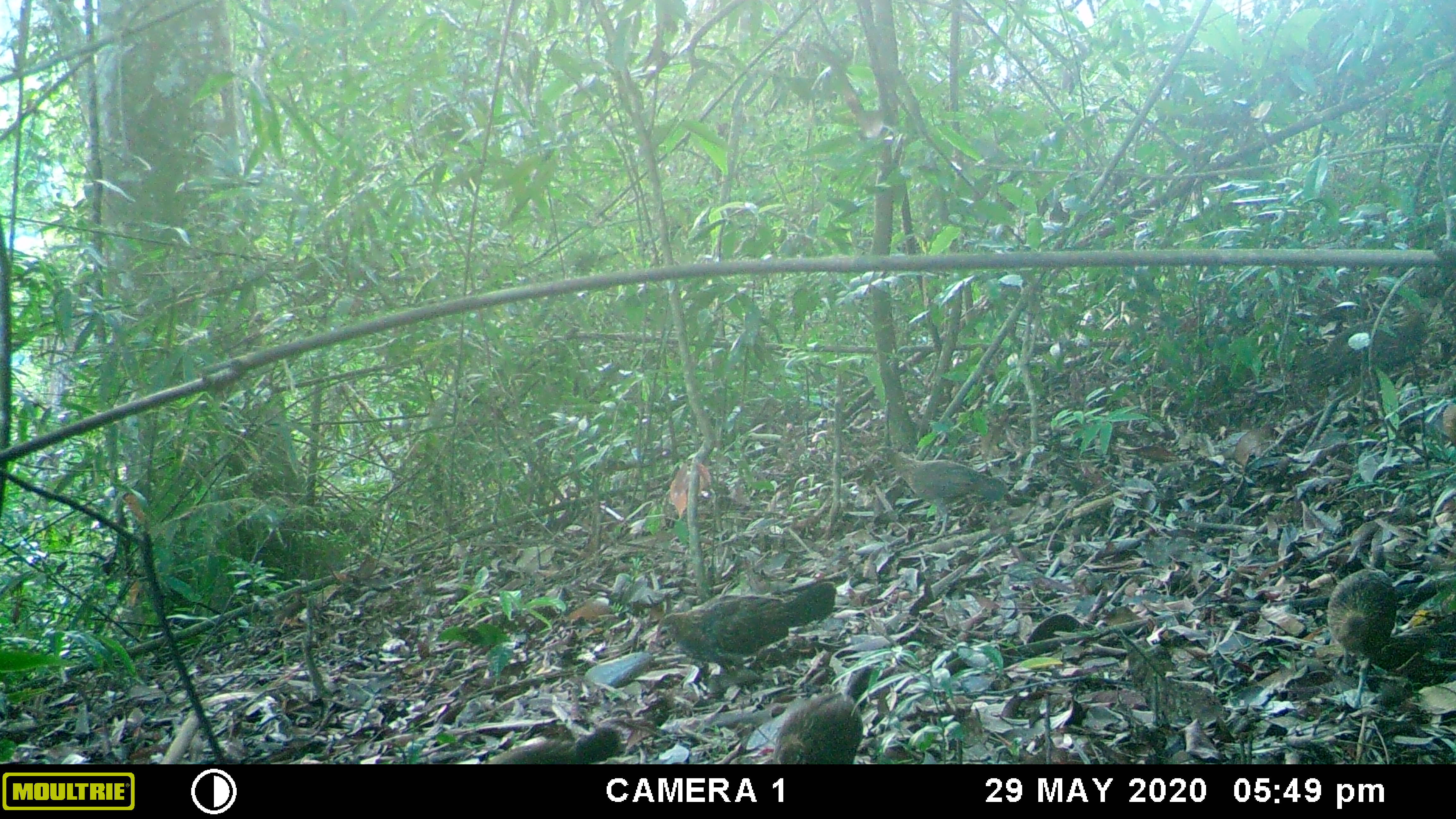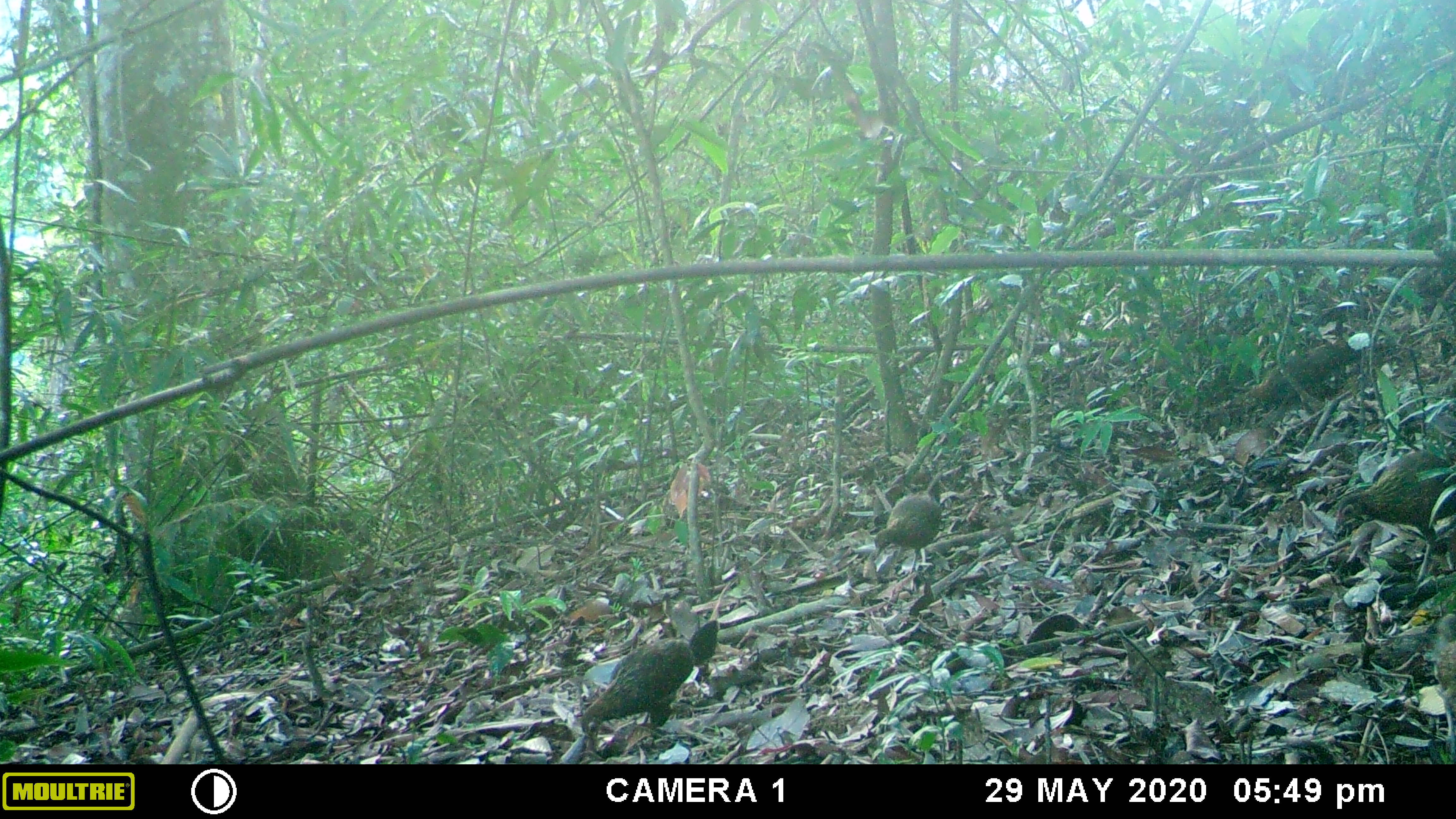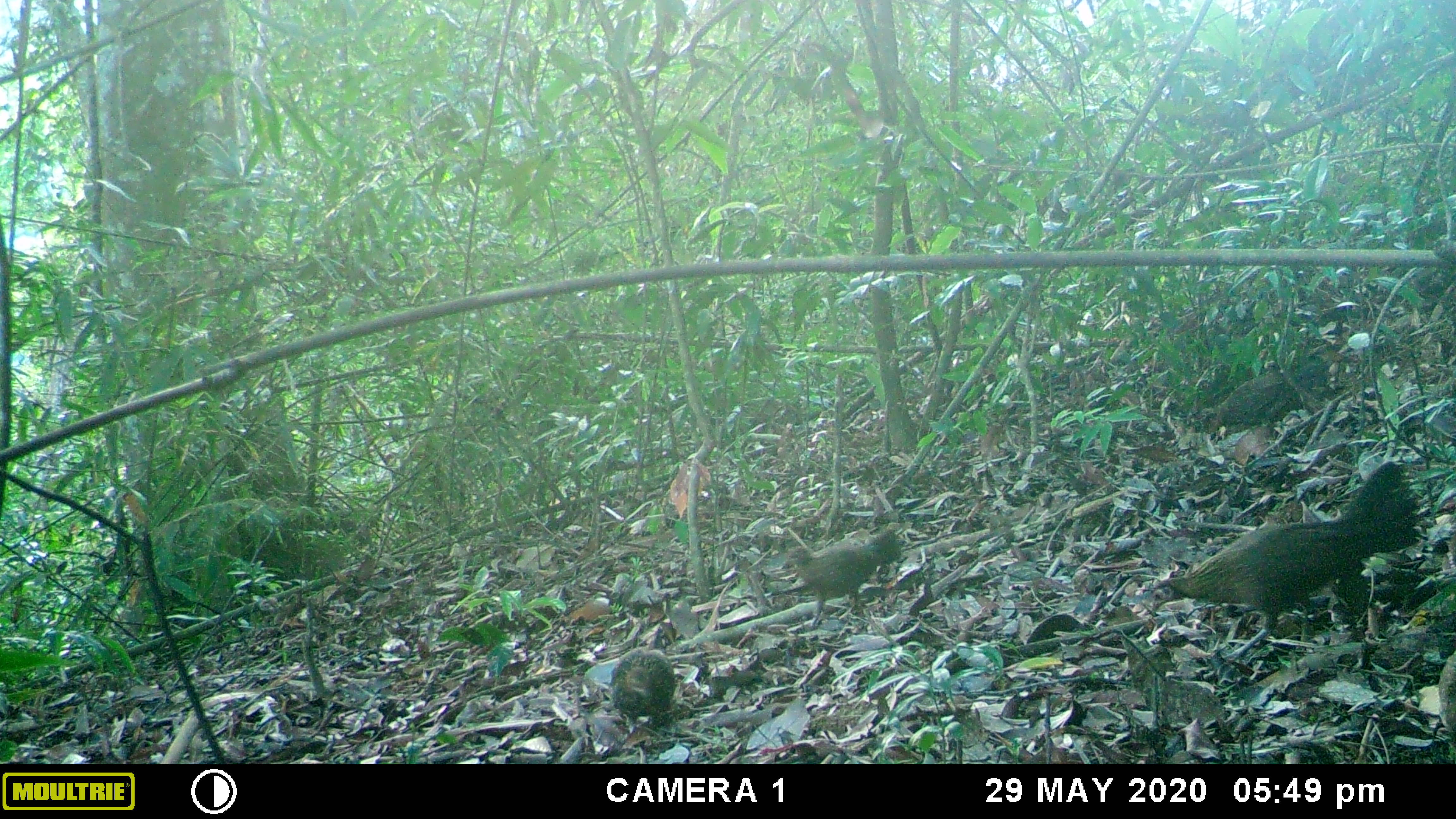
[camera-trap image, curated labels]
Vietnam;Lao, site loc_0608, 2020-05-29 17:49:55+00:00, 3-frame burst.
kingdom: Animalia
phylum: Chordata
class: Aves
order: Galliformes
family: Phasianidae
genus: Gallus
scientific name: Gallus gallus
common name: red junglefowl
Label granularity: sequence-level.